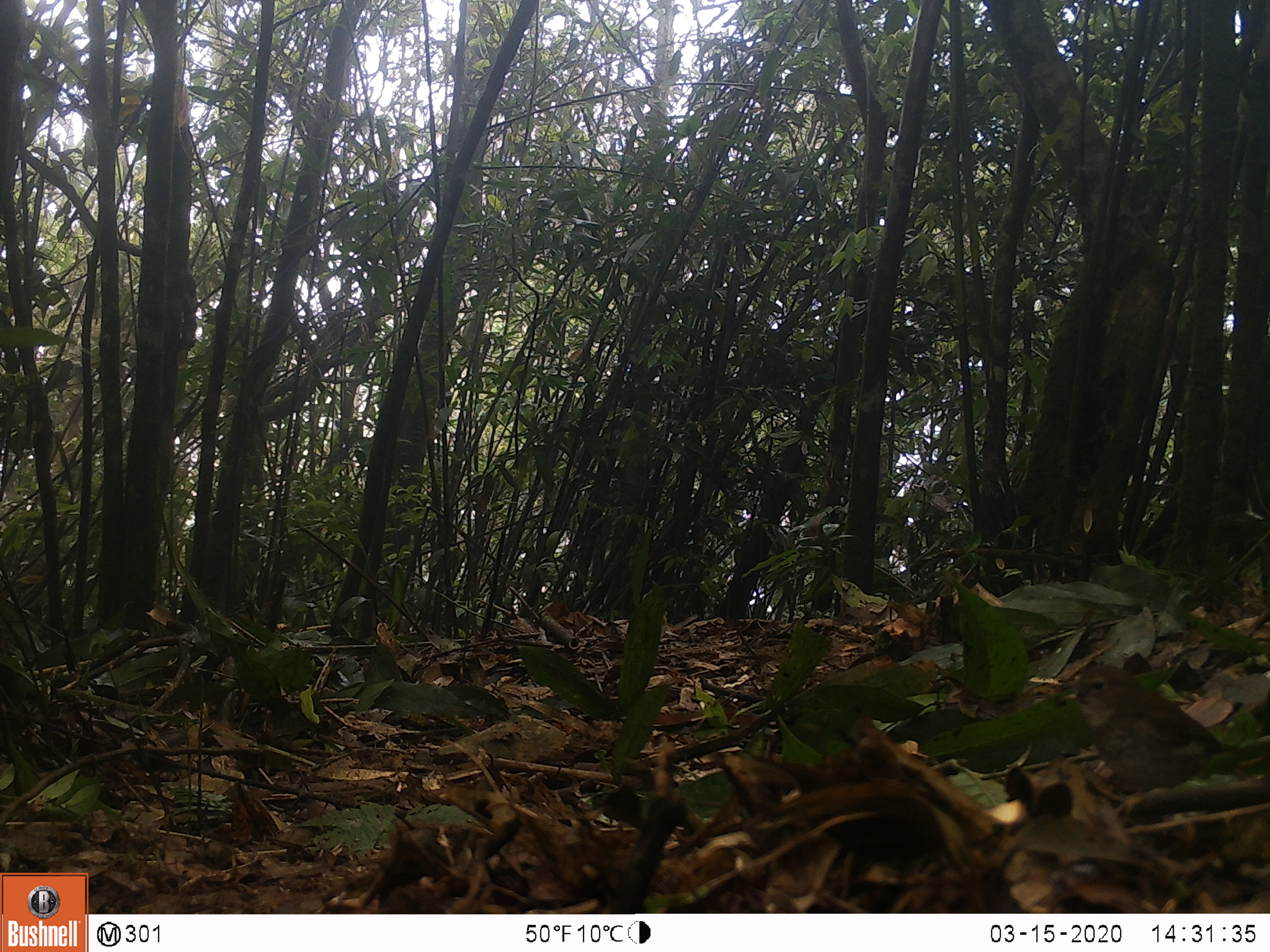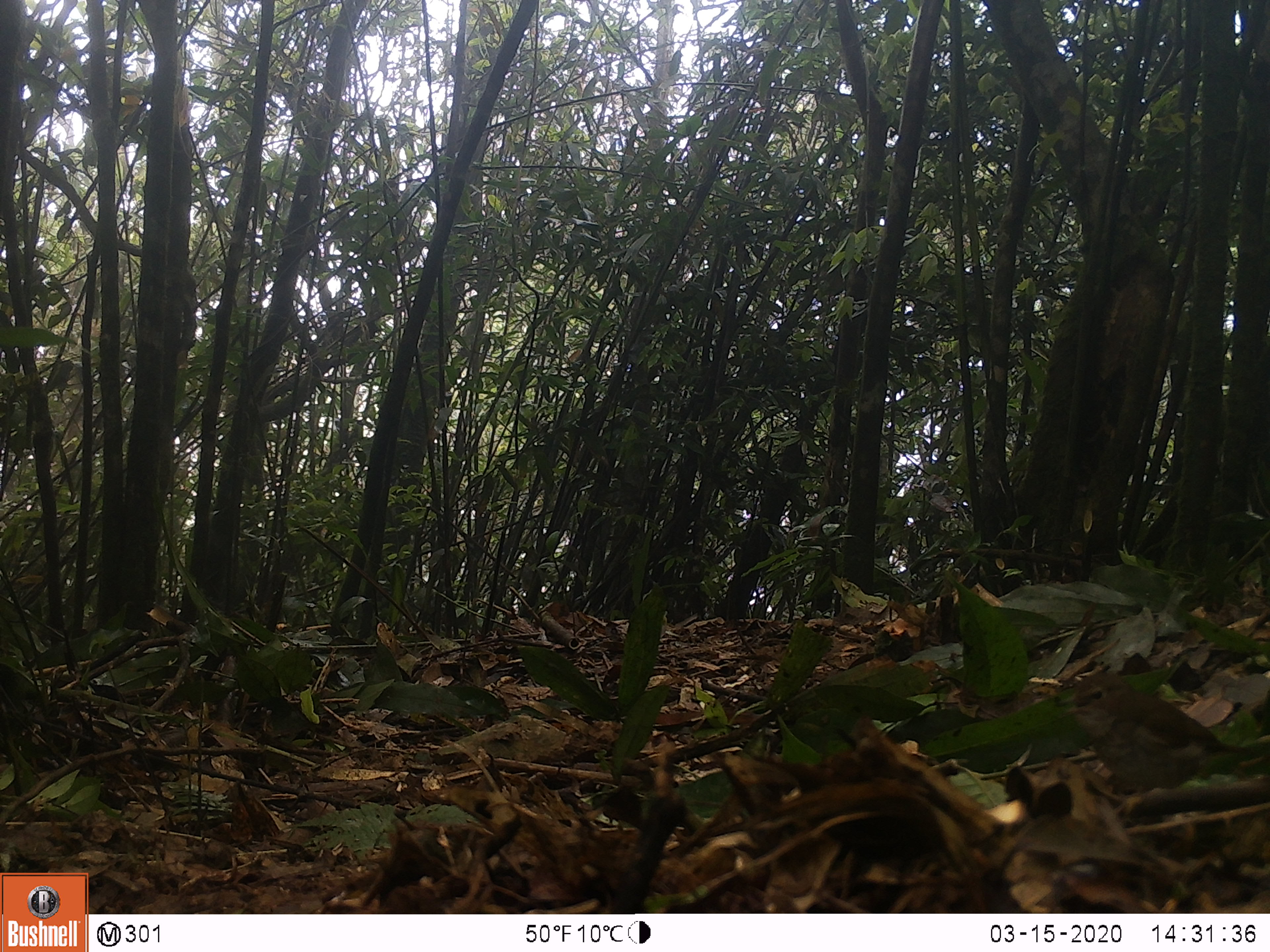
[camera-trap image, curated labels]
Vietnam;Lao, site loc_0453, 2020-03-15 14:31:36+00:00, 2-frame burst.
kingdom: Animalia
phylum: Chordata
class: Aves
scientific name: Aves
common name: bird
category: unidentified bird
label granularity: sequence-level